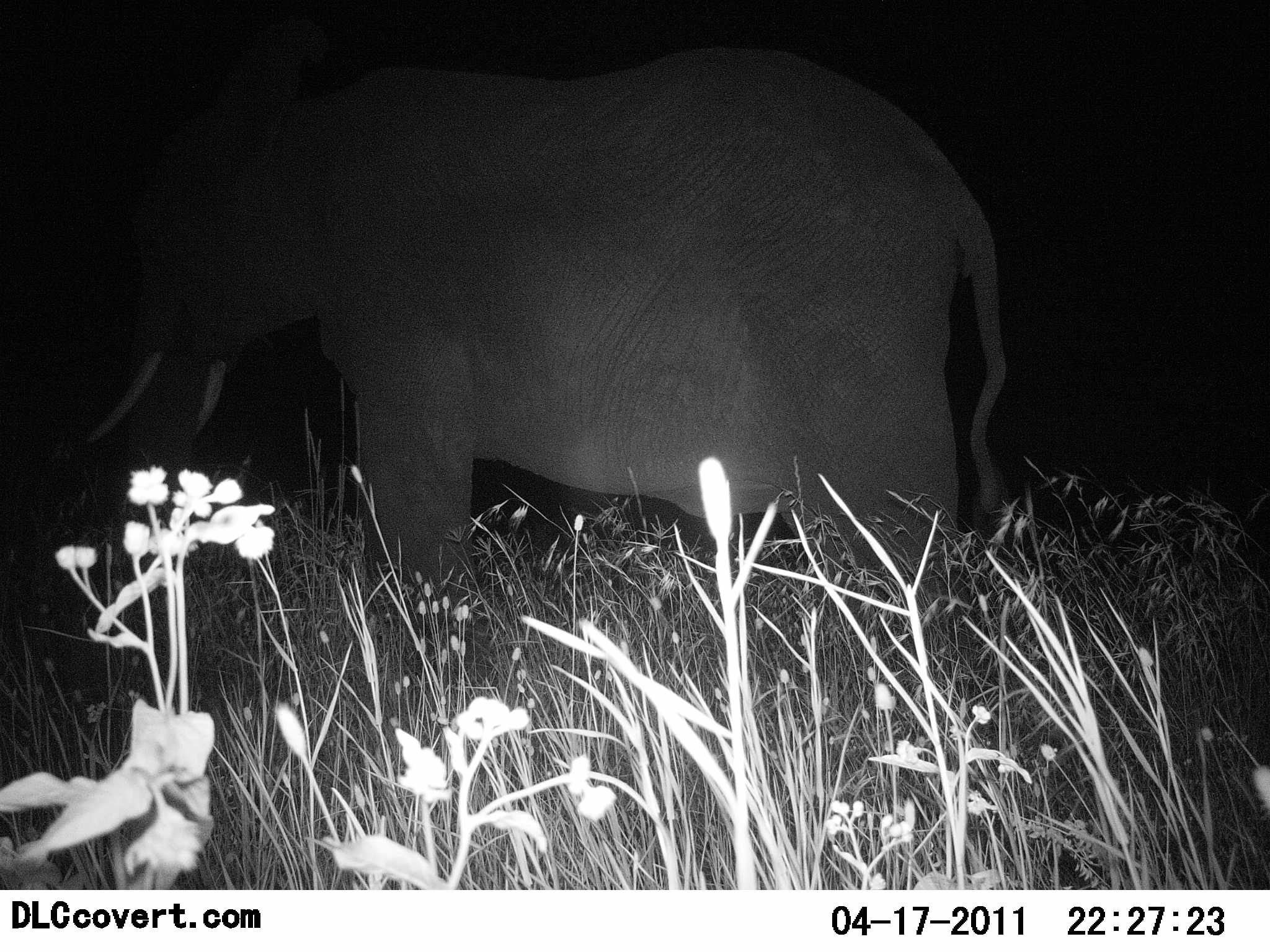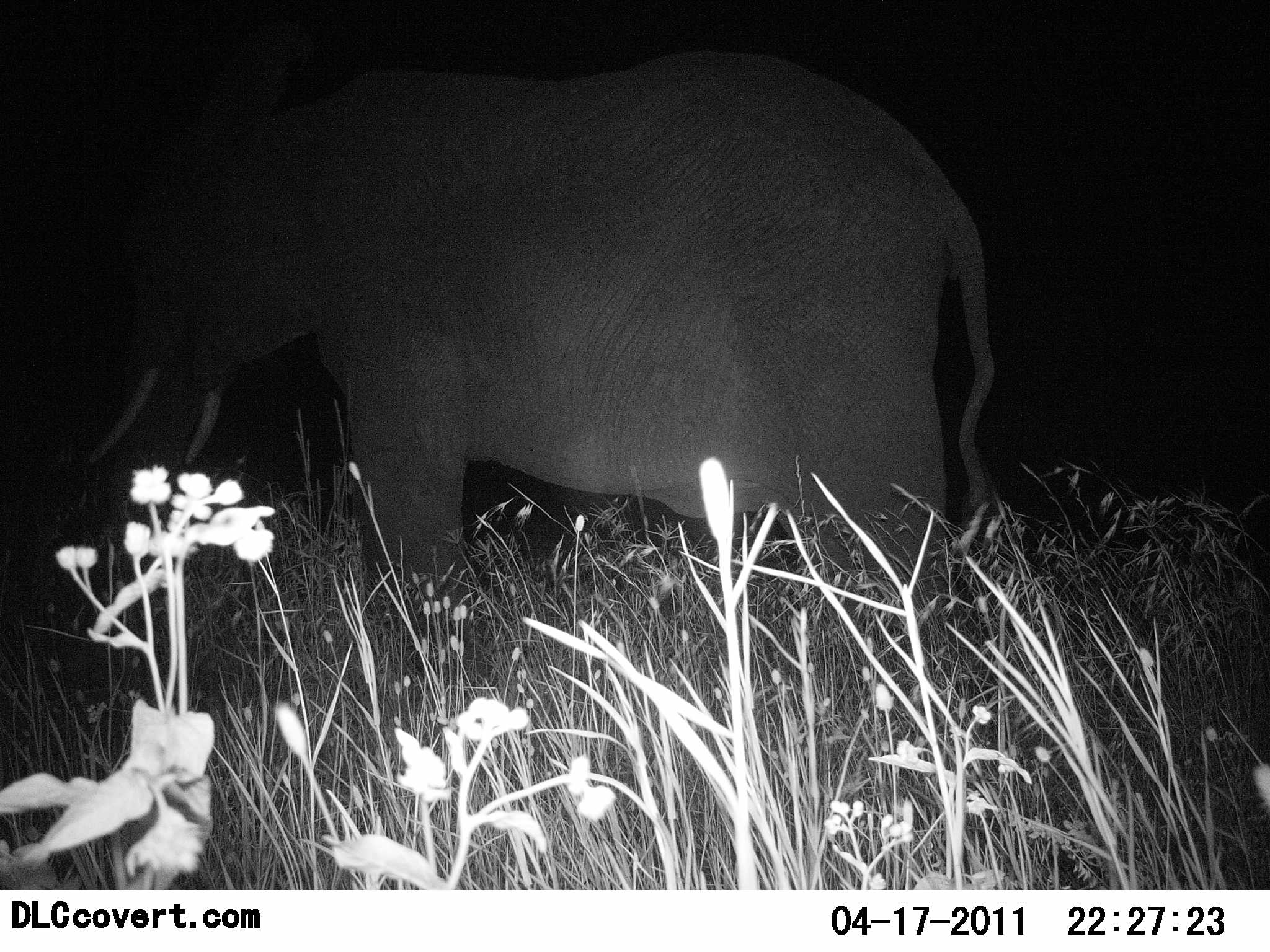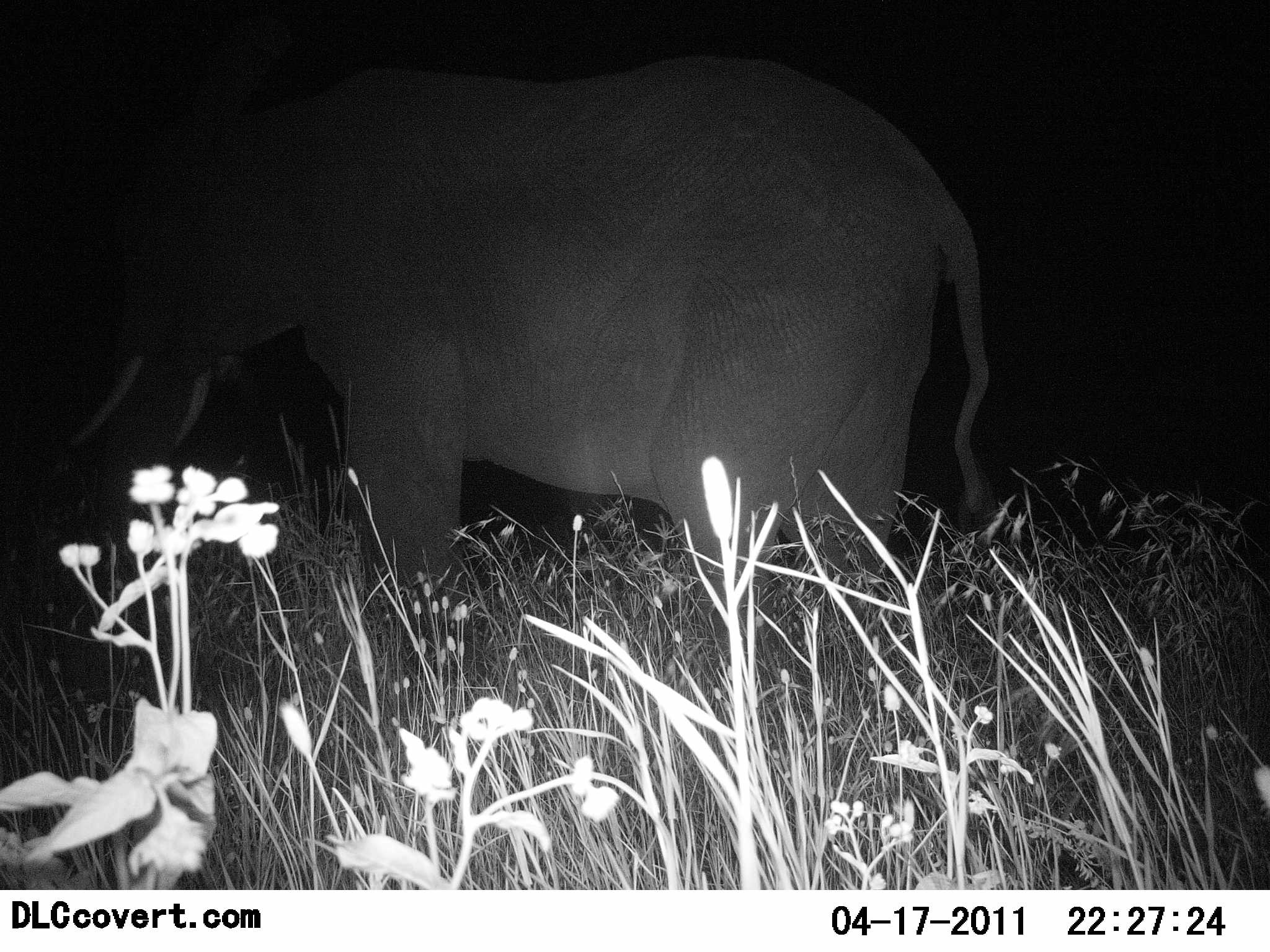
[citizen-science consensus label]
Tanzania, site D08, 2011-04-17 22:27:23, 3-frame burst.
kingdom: Animalia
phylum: Chordata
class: Mammalia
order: Proboscidea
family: Elephantidae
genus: Loxodonta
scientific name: Loxodonta africana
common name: african bush elephant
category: elephant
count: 1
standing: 50%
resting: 0%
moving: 58%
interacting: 0%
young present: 0%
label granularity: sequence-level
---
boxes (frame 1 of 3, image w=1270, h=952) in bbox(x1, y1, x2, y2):
animal: bbox(82, 23, 1009, 679)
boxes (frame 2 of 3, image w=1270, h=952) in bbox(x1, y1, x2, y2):
animal: bbox(84, 20, 997, 684)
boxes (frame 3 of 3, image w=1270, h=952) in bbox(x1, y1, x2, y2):
animal: bbox(64, 20, 991, 684)